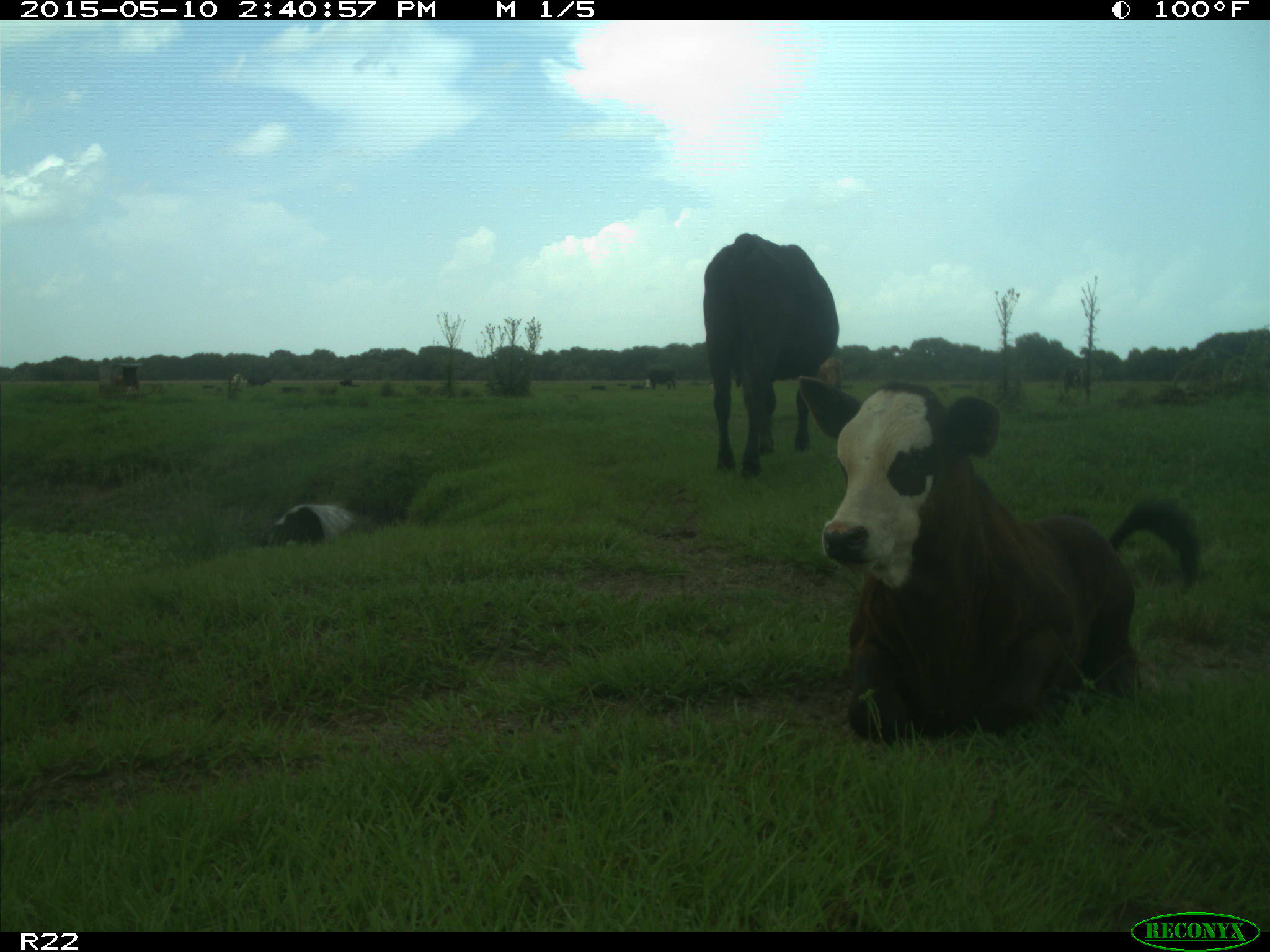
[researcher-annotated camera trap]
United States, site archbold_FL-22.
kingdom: Animalia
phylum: Chordata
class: Mammalia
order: Artiodactyla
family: Bovidae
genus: Bos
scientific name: Bos taurus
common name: domestic cow